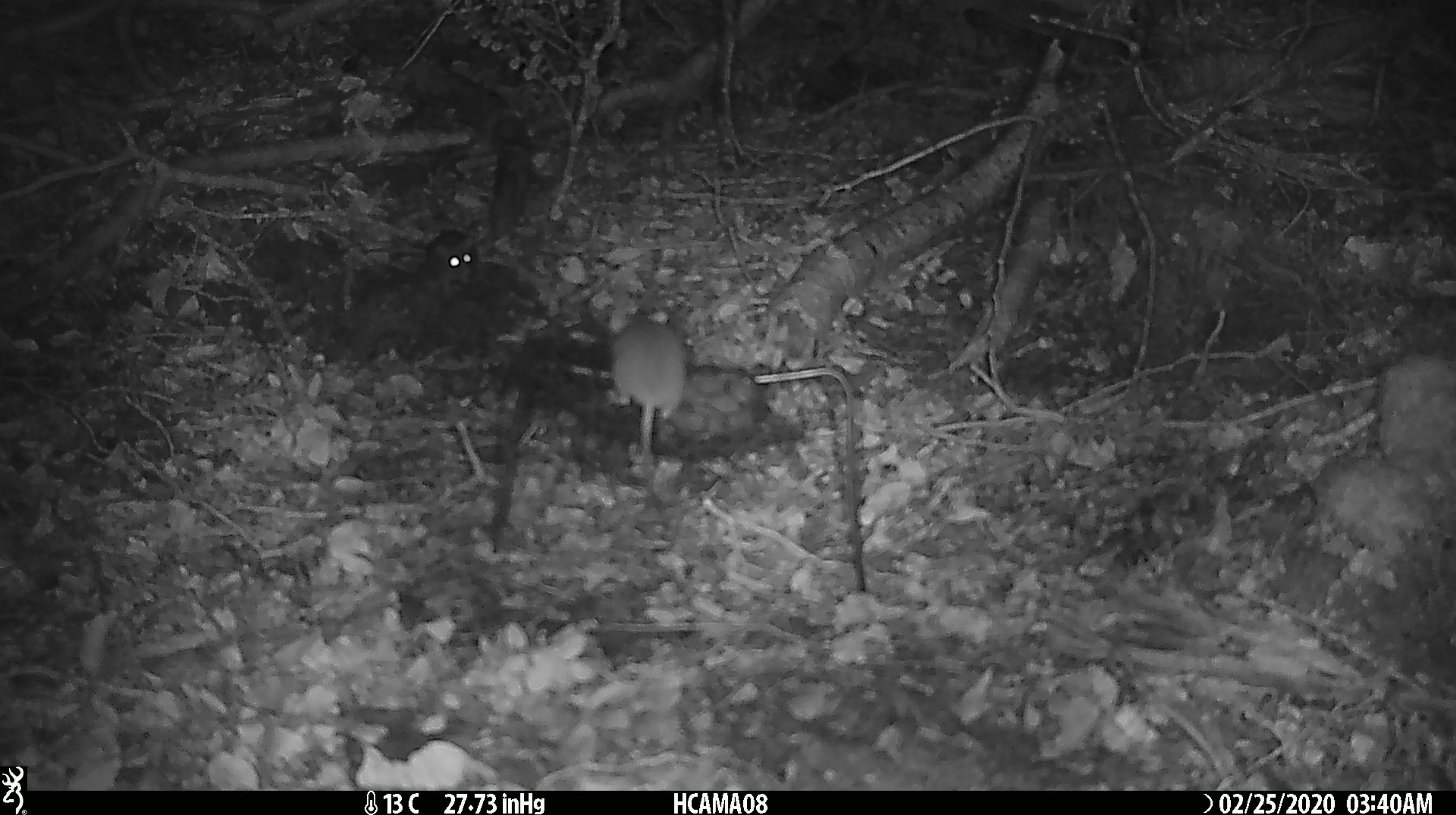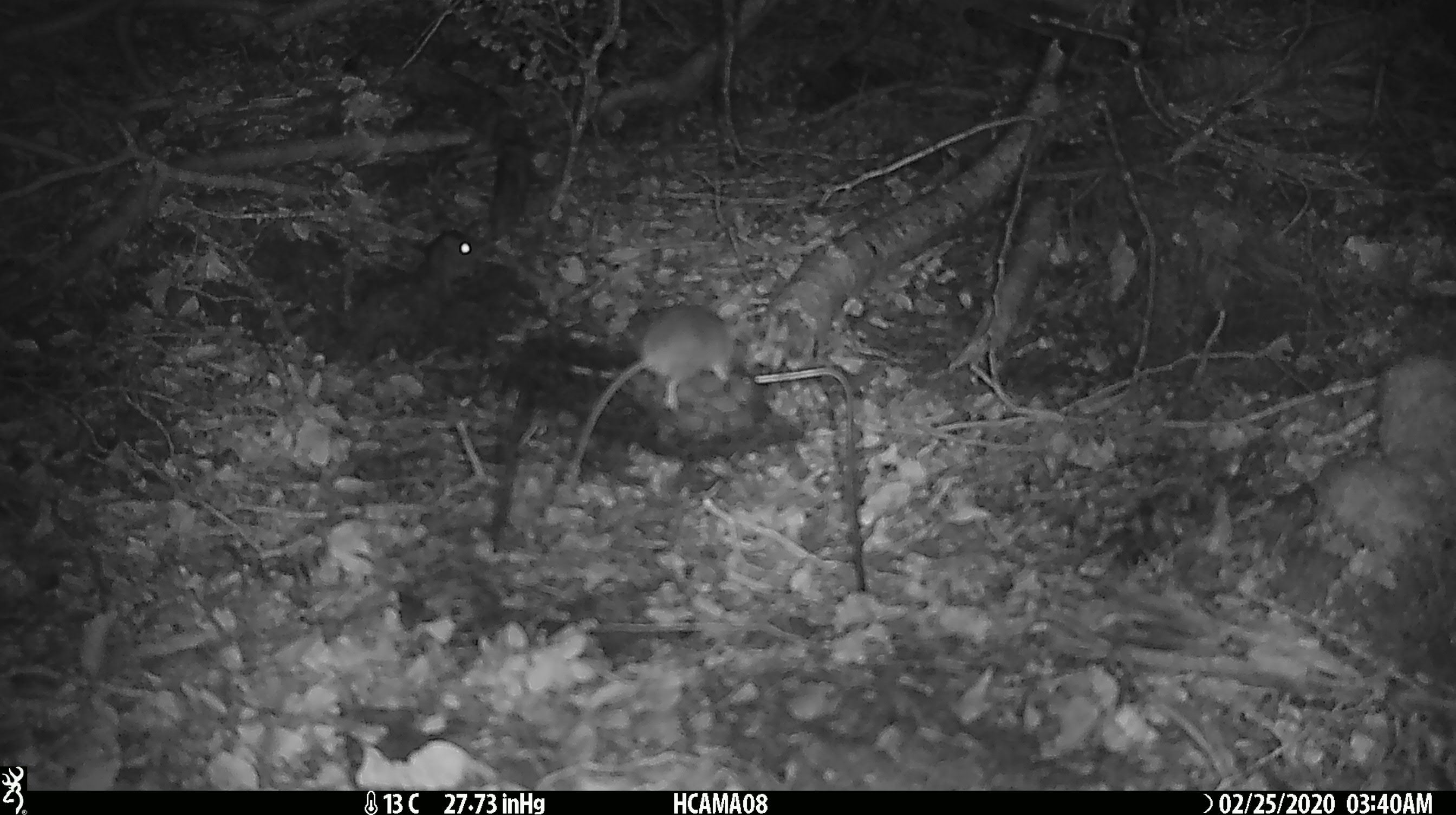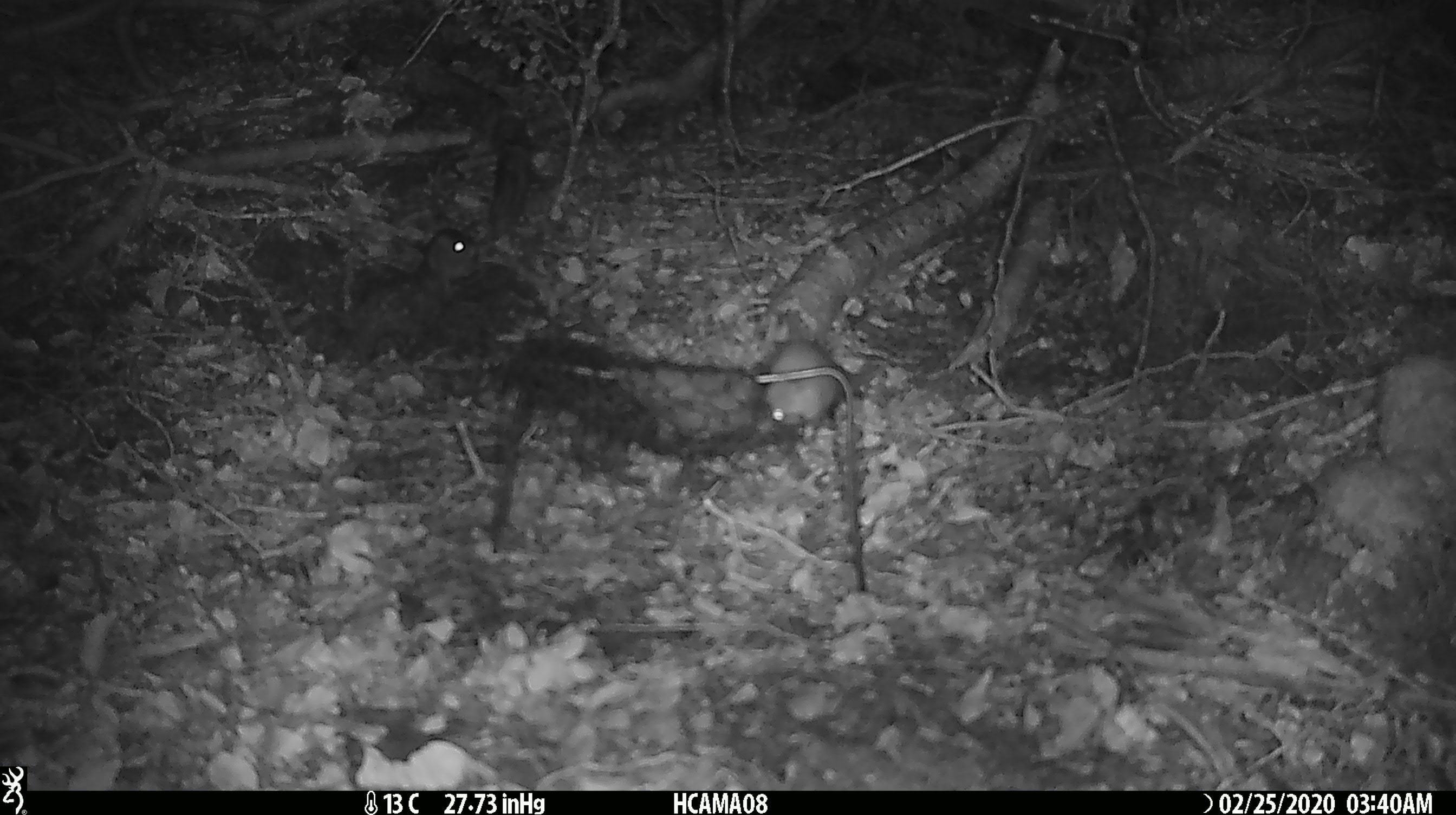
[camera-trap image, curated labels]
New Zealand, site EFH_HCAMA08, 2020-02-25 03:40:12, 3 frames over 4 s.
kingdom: Animalia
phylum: Chordata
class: Mammalia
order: Rodentia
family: Muridae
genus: Mus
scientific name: Mus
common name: mouse